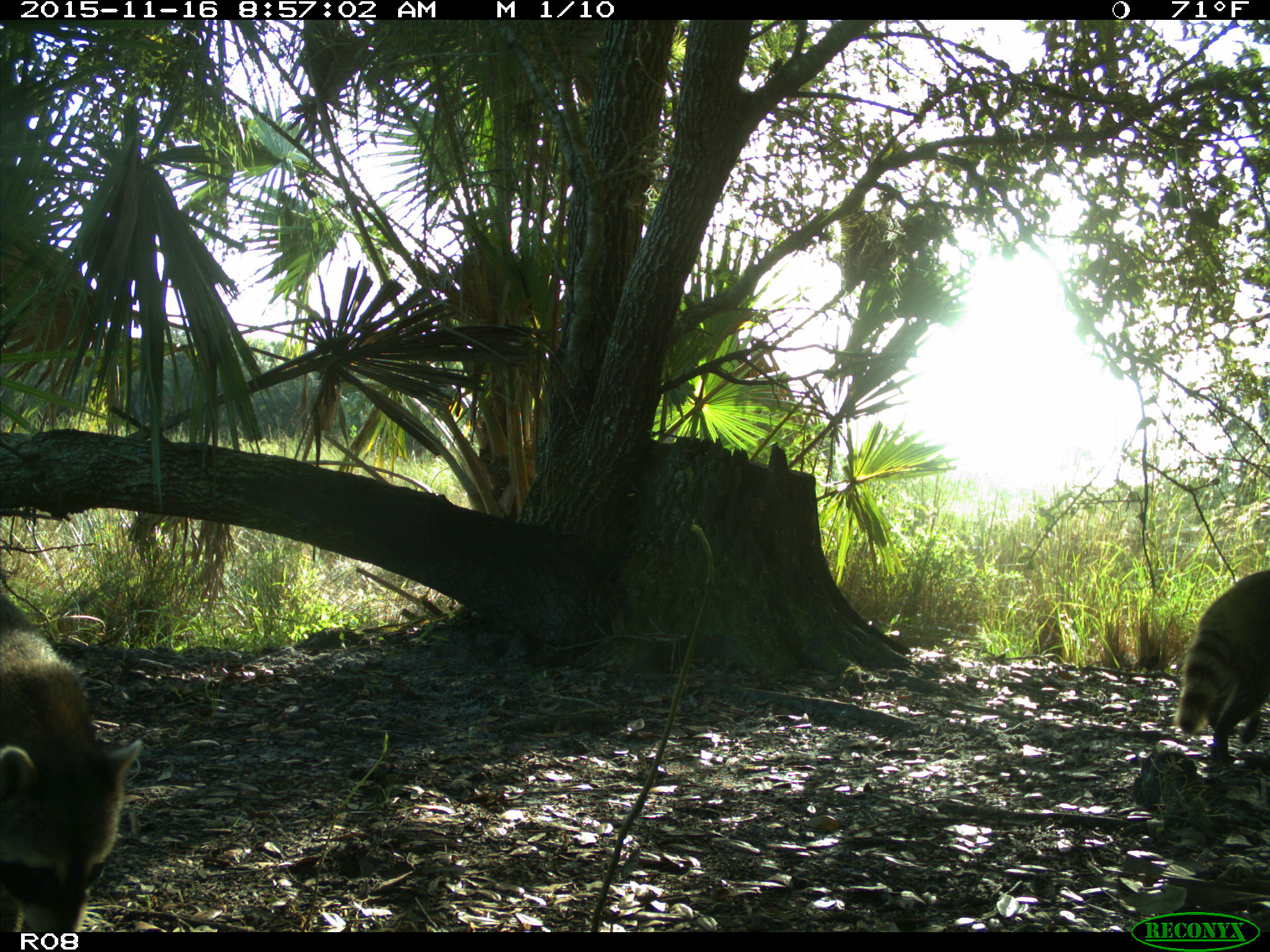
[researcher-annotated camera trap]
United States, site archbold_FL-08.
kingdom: Animalia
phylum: Chordata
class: Mammalia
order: Carnivora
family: Procyonidae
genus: Procyon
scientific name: Procyon lotor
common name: common raccoon